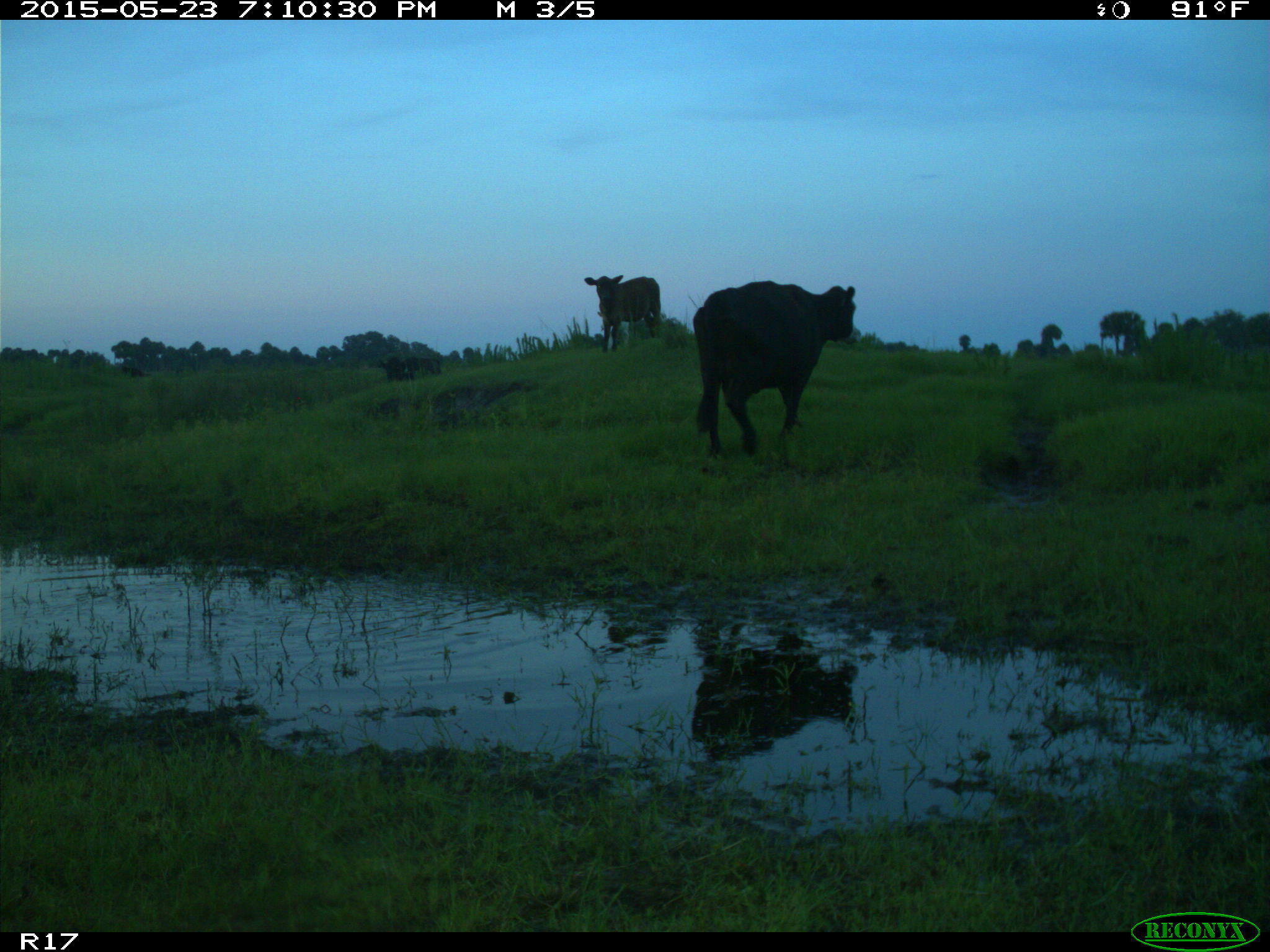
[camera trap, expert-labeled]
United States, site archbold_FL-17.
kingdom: Animalia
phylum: Chordata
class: Mammalia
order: Artiodactyla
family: Bovidae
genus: Bos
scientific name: Bos taurus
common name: domestic cow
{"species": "Bos taurus (domestic cow)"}